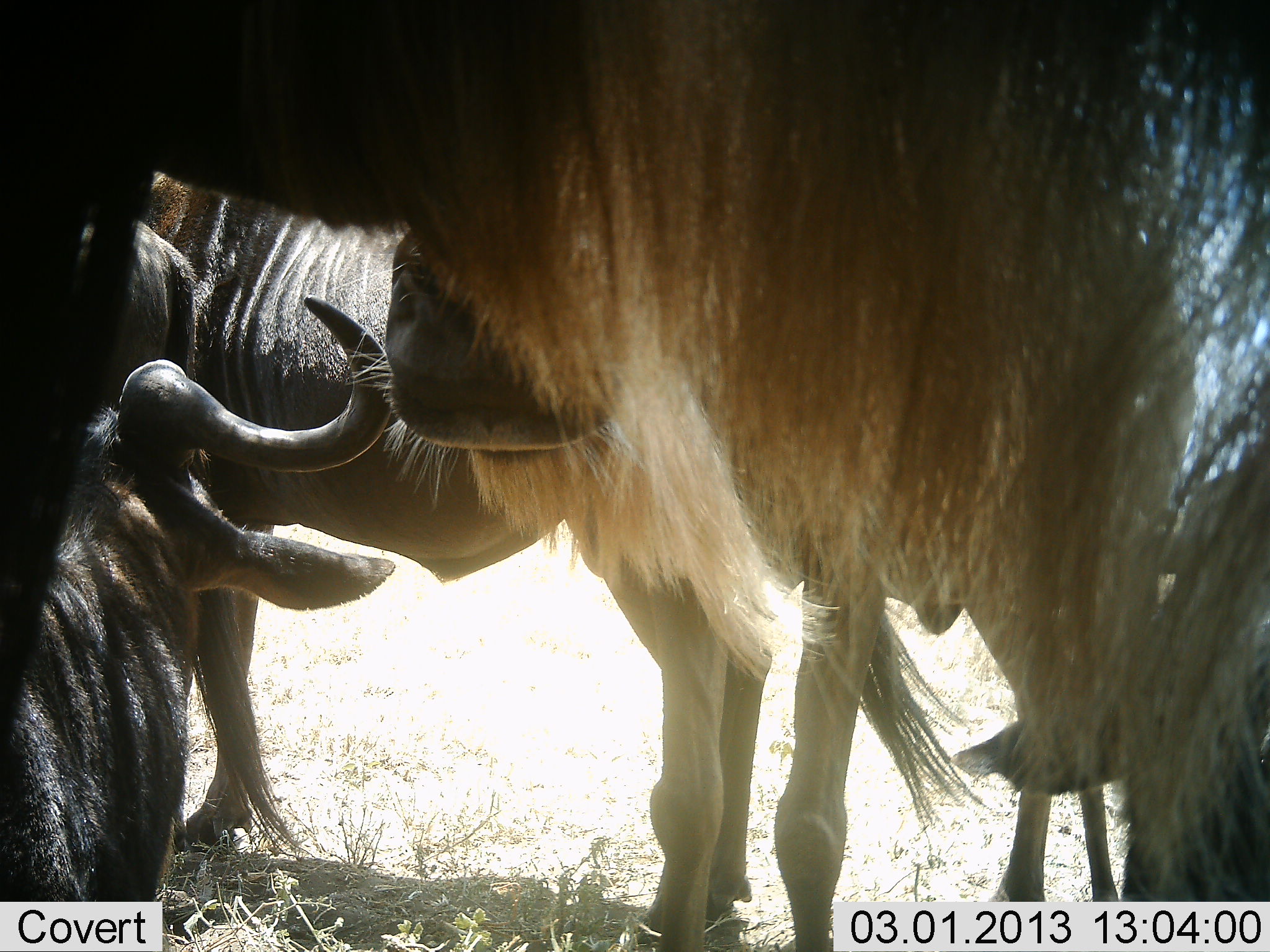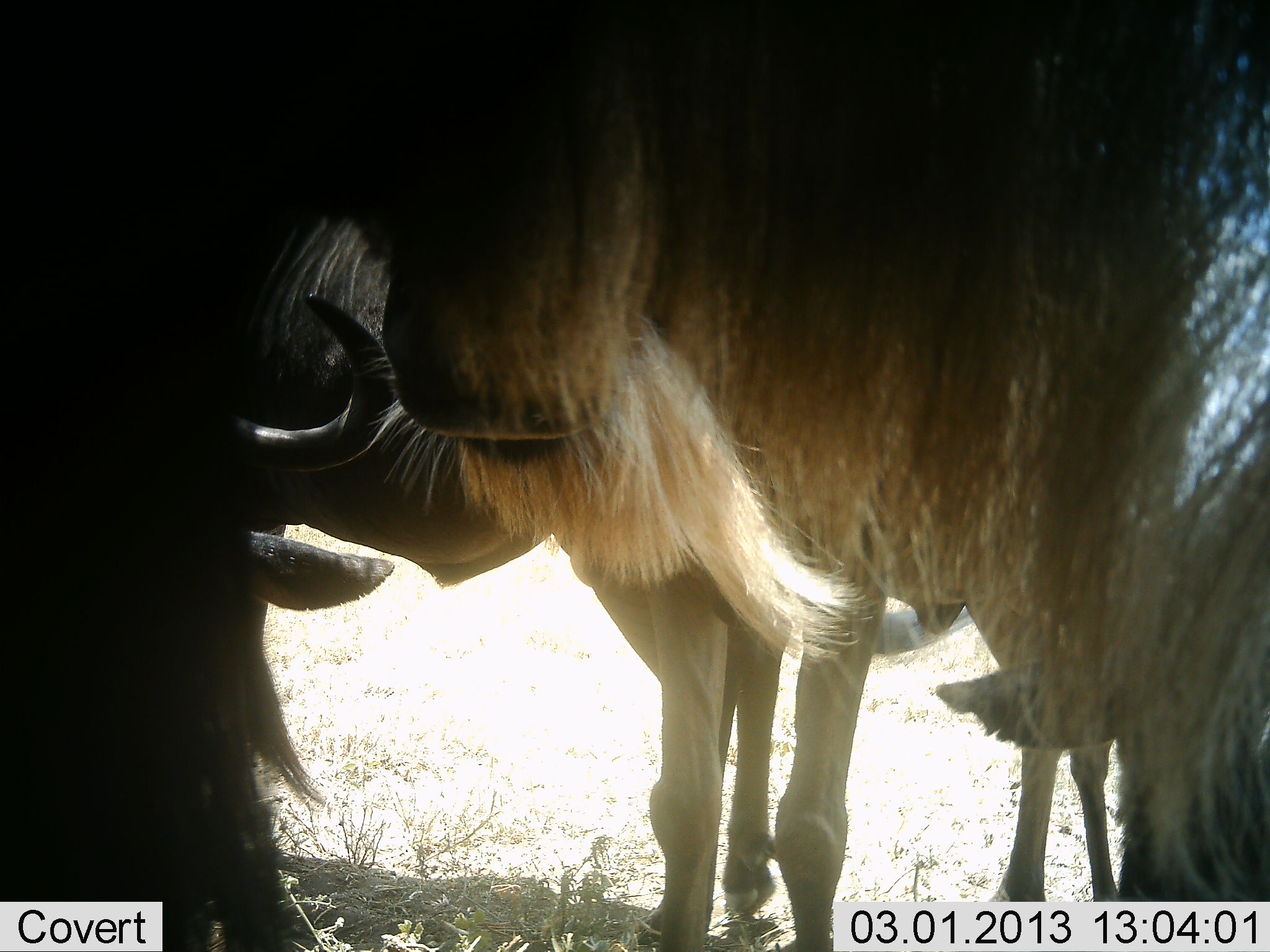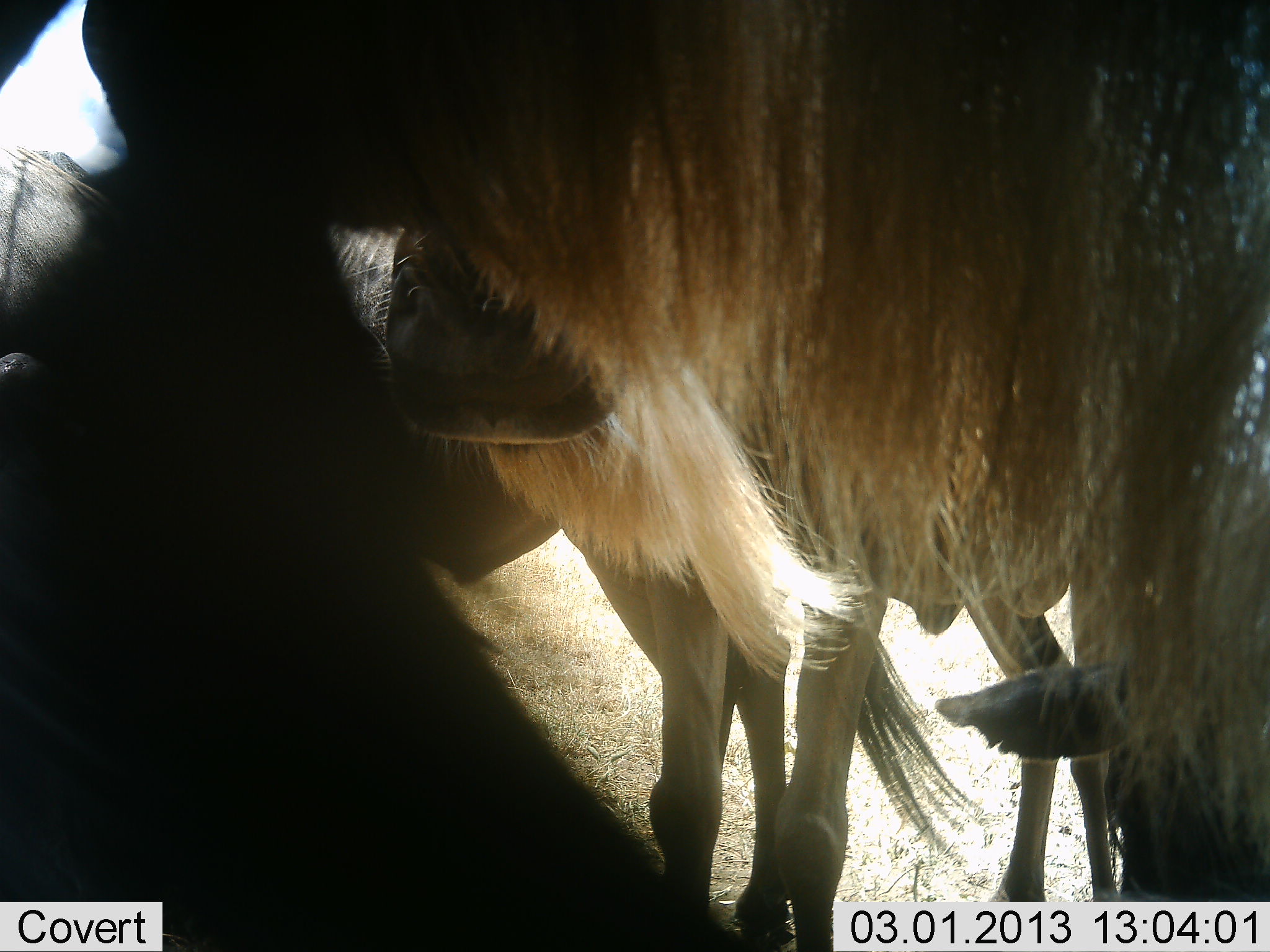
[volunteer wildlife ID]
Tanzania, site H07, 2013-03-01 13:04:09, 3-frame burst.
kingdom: Animalia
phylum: Chordata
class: Mammalia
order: Artiodactyla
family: Bovidae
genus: Connochaetes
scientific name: Connochaetes taurinus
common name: blue wildebeest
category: wildebeest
Wildebeest (blue wildebeest) (Connochaetes taurinus), count 4. Behavior (volunteer vote fractions): standing 88%, resting 41%, moving 12%, interacting 12%. Young present (vote fraction): 0%. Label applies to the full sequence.